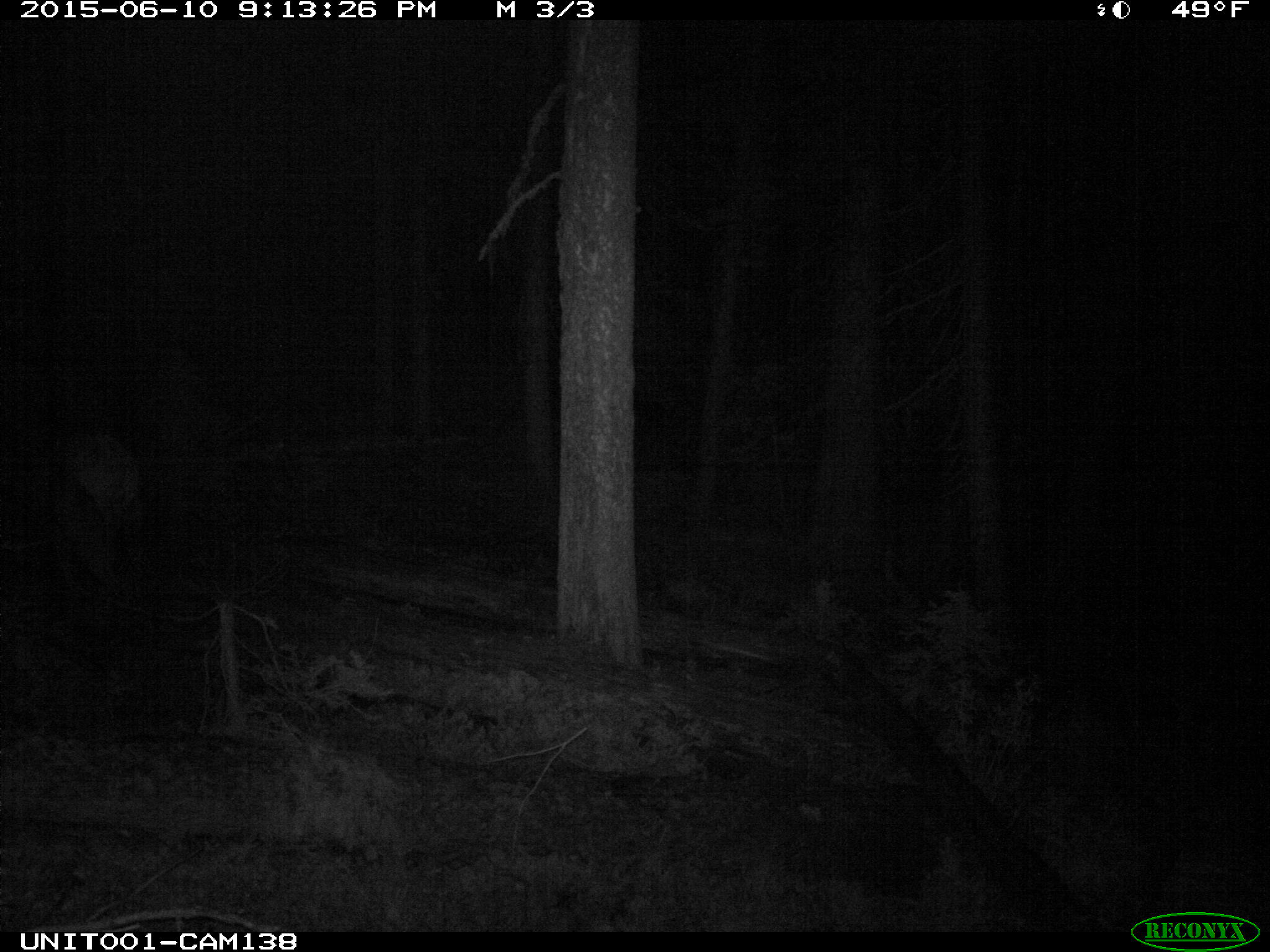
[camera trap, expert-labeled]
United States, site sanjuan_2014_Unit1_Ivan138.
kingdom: Animalia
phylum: Chordata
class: Mammalia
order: Artiodactyla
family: Cervidae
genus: Cervus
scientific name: Cervus elaphus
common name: red deer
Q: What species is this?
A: Cervus elaphus (red deer).